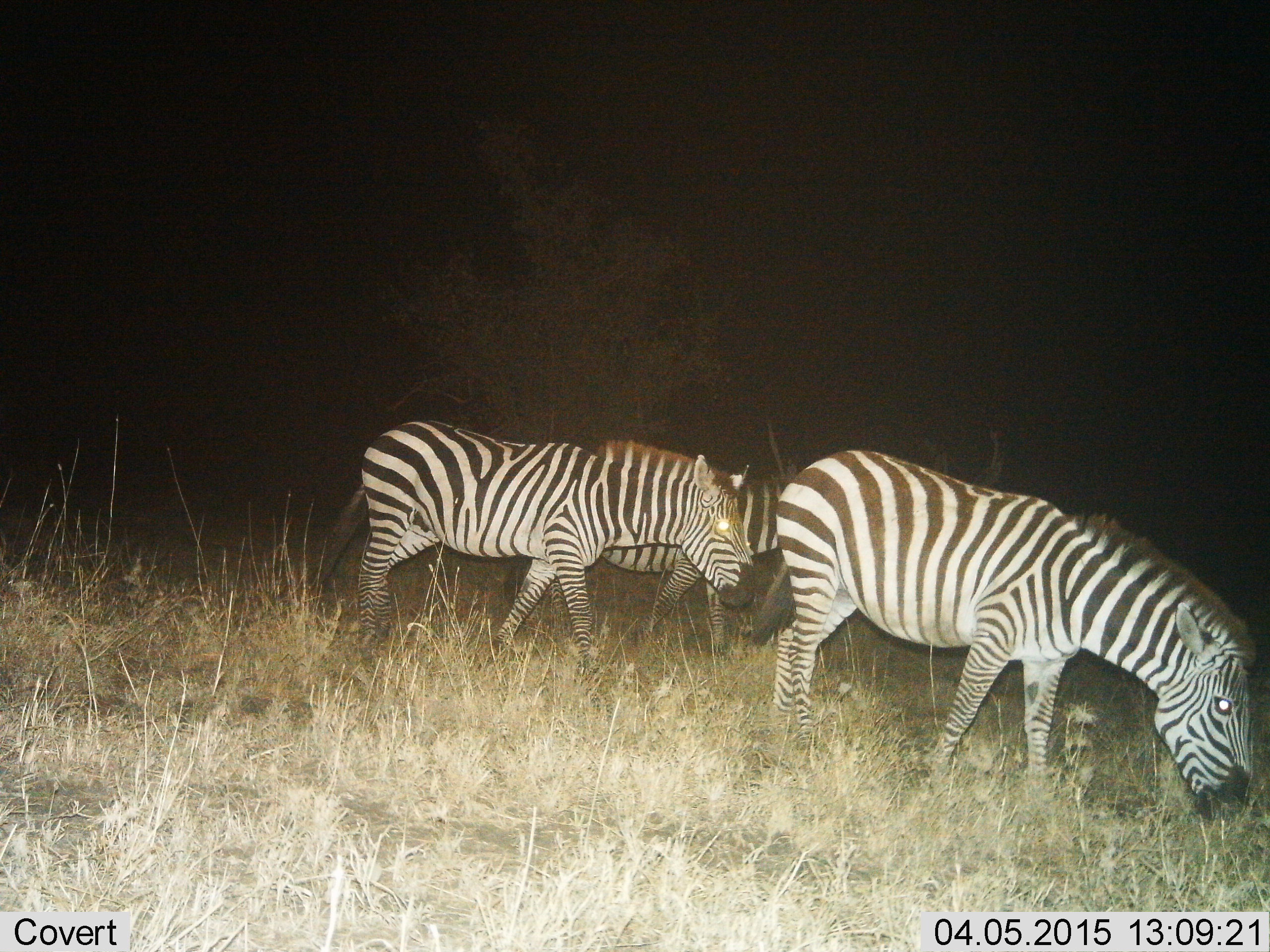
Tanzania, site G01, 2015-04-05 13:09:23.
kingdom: Animalia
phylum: Chordata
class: Mammalia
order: Perissodactyla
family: Equidae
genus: Equus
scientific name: Equus quagga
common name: plains zebra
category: zebra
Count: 3.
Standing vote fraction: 20%.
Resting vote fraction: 0%.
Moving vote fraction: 80%.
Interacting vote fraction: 0%.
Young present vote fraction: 0%.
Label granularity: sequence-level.